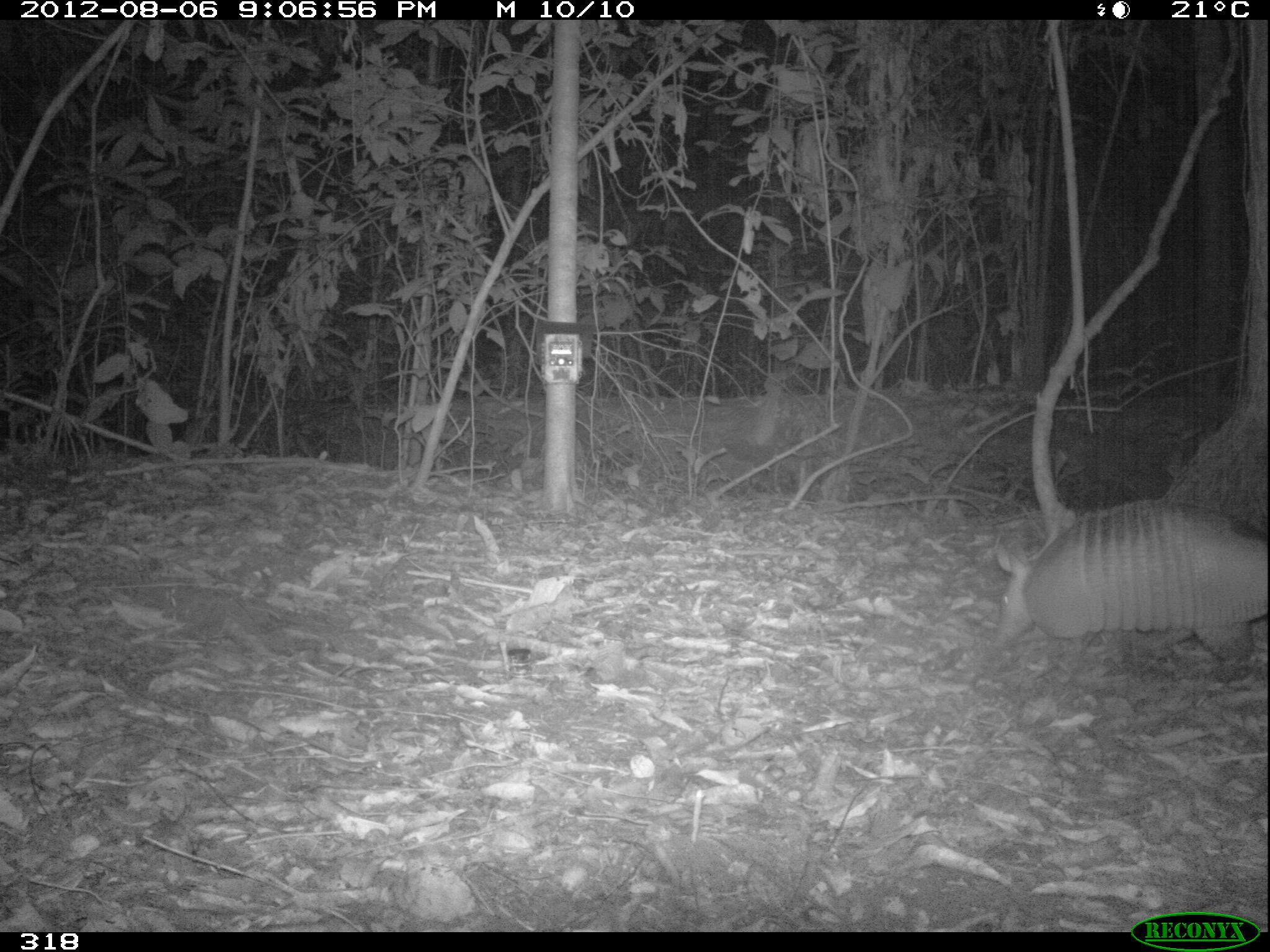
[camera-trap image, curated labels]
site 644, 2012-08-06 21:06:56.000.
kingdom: Animalia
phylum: Chordata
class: Mammalia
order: Cingulata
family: Dasypodidae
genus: Dasypus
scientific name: Dasypus novemcinctus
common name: nine-banded armadillo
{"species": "Dasypus novemcinctus (nine-banded armadillo)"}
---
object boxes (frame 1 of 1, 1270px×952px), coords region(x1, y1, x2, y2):
dasypus novemcinctus: region(992, 498, 1268, 662)